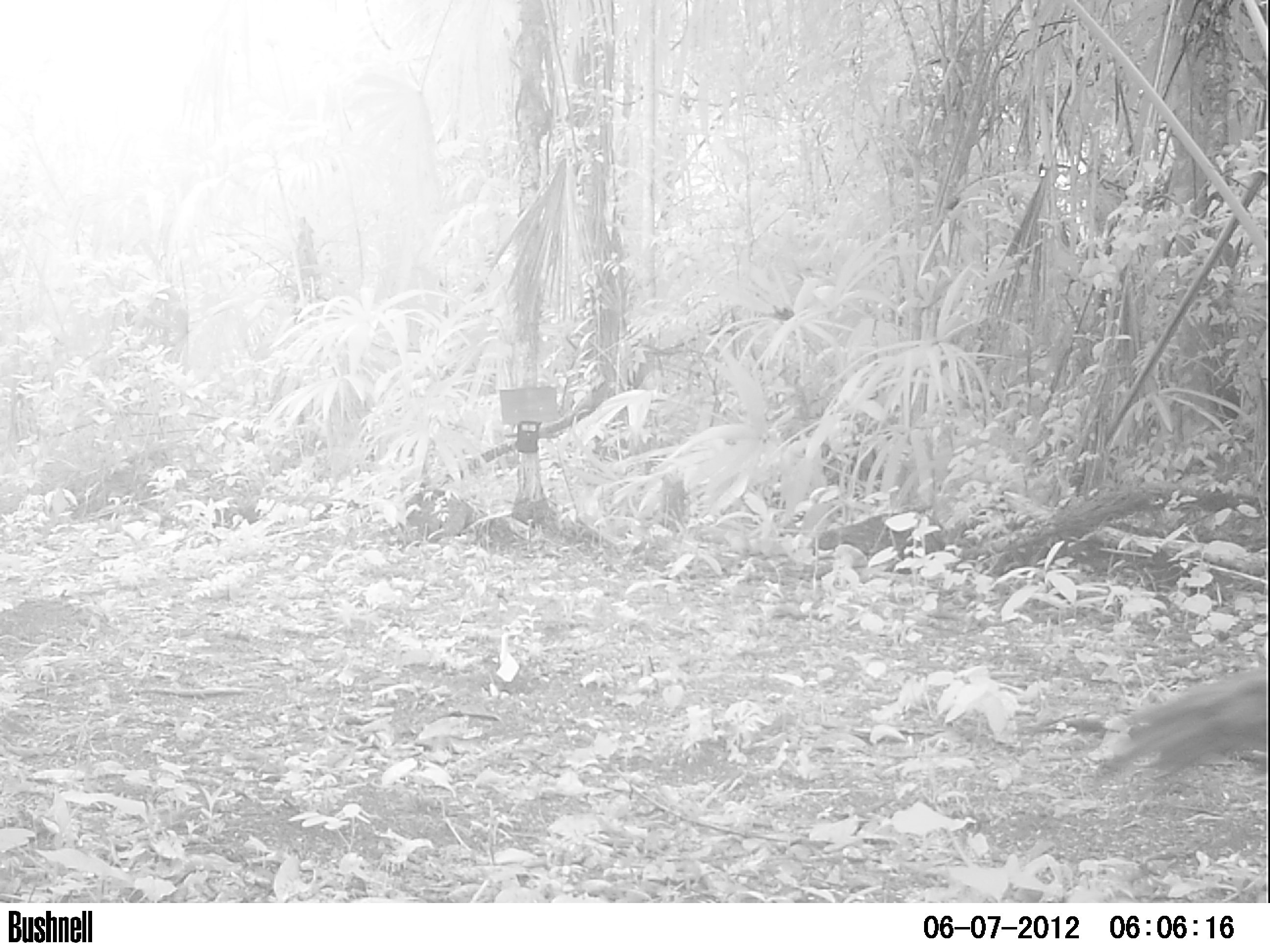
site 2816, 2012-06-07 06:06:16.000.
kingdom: Animalia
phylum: Chordata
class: Aves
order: Galliformes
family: Phasianidae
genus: Meleagris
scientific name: Meleagris ocellata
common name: ocellated turkey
Meleagris ocellata (ocellated turkey), count 1, age adult.